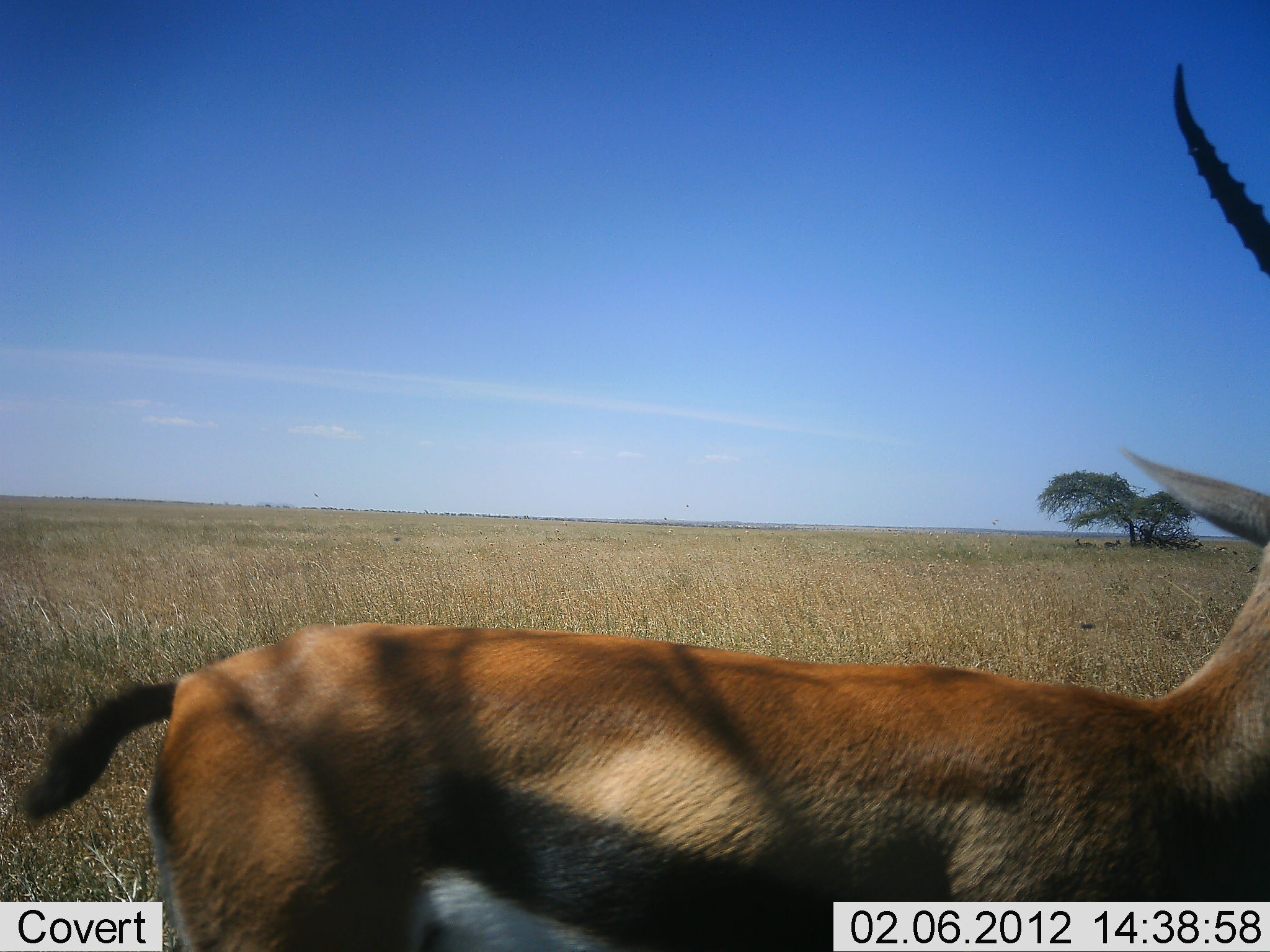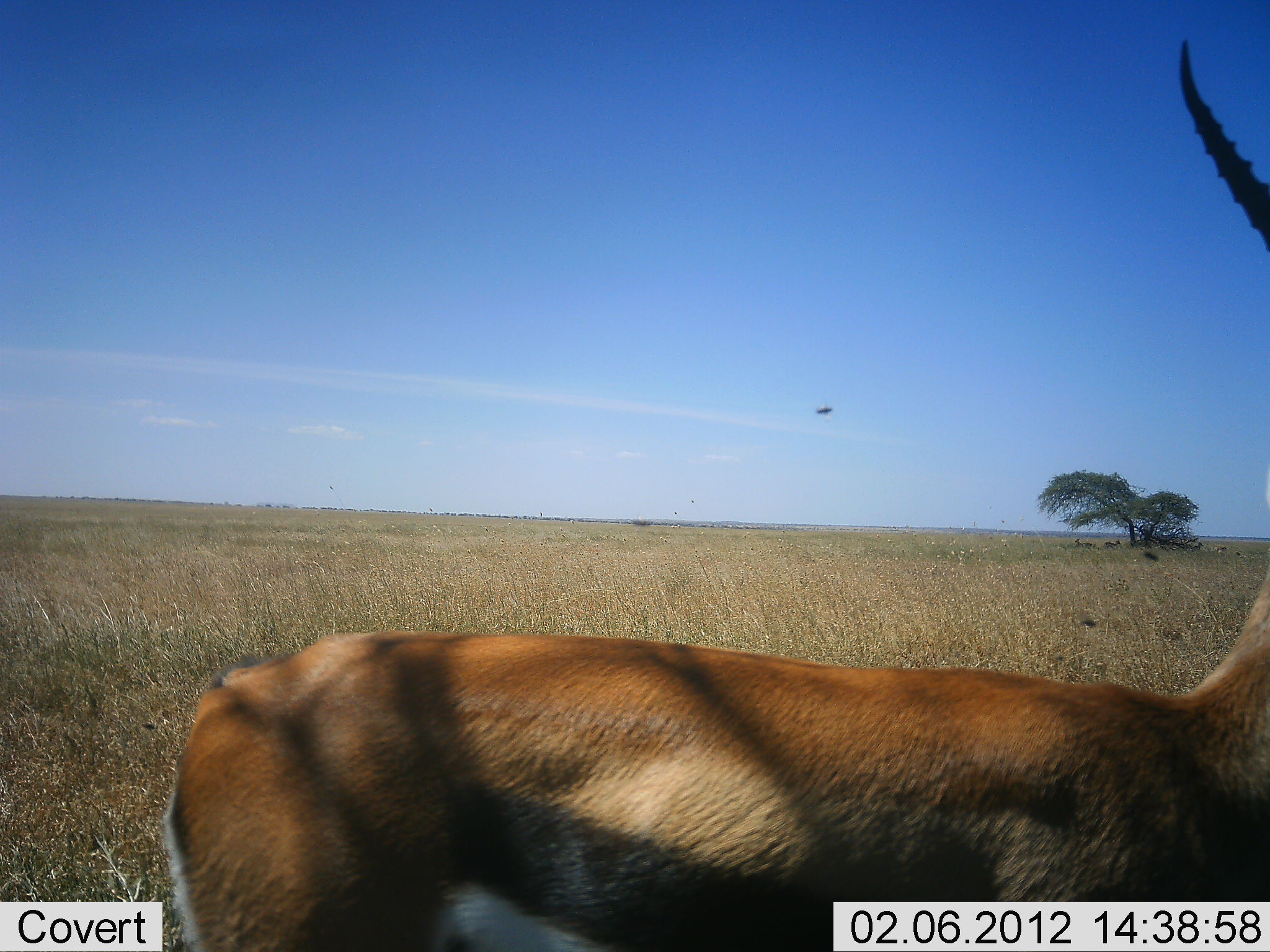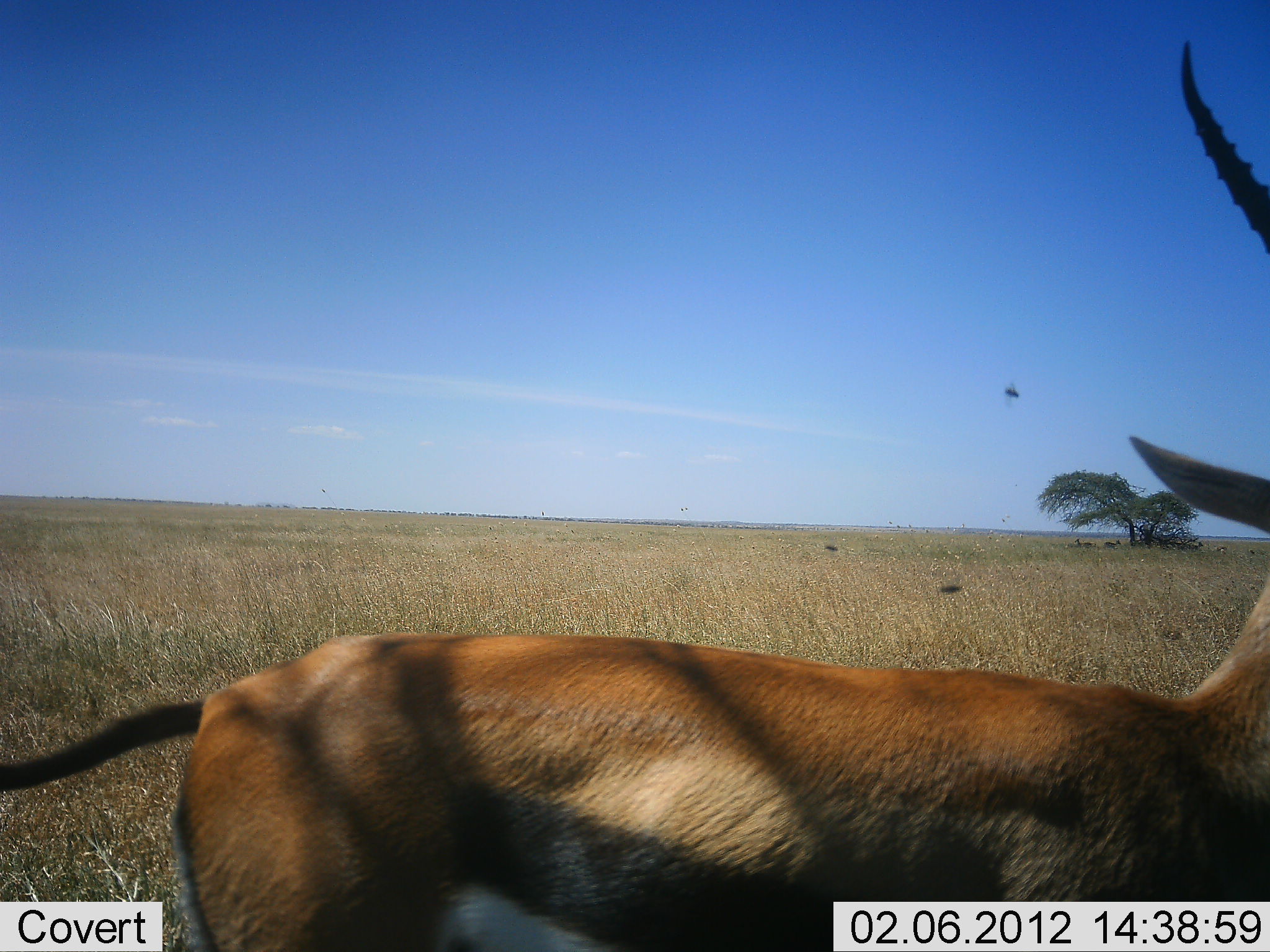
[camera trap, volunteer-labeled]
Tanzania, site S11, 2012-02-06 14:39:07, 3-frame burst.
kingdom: Animalia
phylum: Chordata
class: Mammalia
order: Artiodactyla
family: Bovidae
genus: Eudorcas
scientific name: Eudorcas thomsonii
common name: thomson's gazelle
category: gazellethomsons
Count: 1.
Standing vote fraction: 100%.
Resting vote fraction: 0%.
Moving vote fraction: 0%.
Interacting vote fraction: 0%.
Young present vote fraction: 0%.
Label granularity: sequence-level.